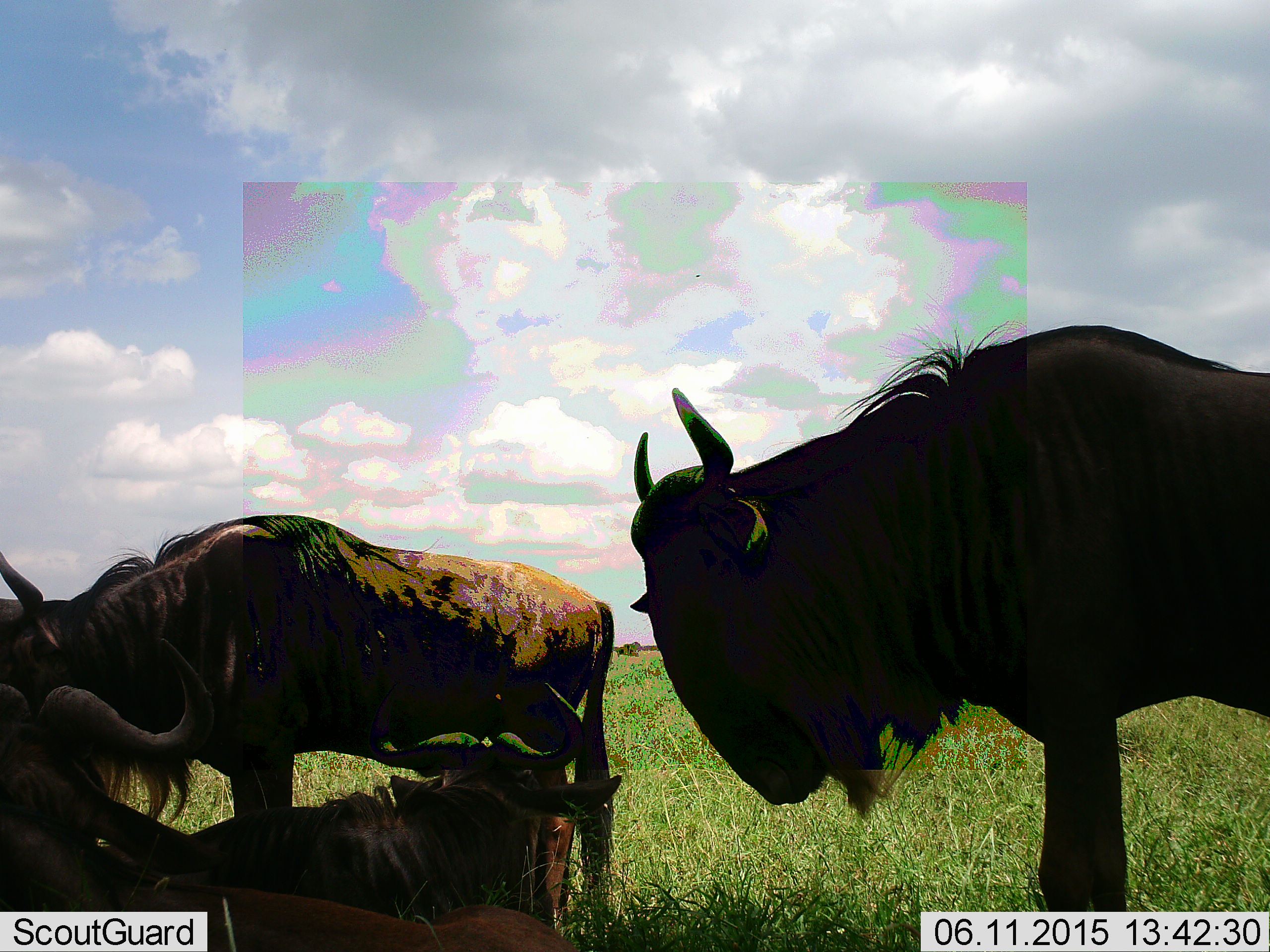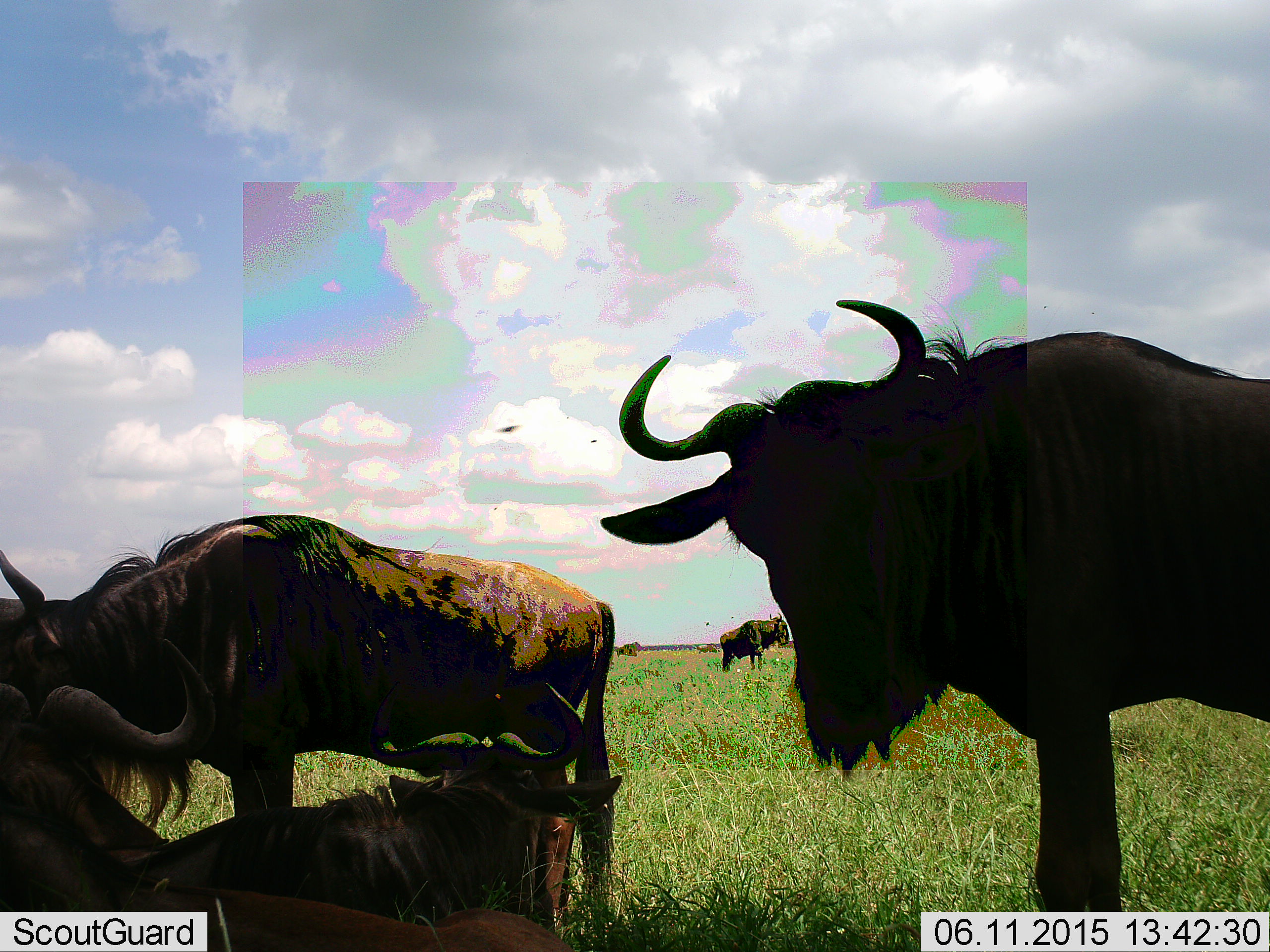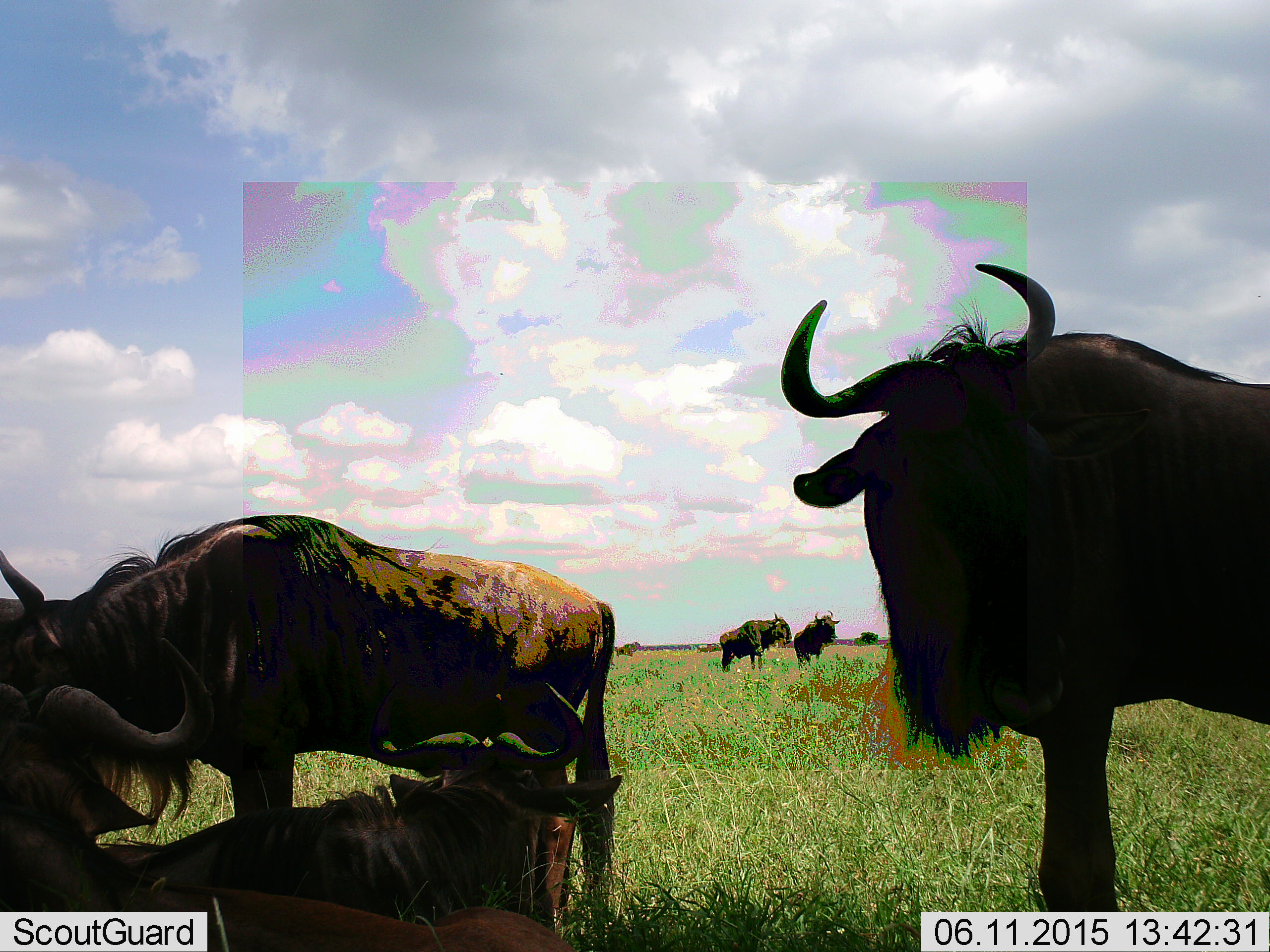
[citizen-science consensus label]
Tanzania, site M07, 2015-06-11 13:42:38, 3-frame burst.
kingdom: Animalia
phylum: Chordata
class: Mammalia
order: Artiodactyla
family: Bovidae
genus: Connochaetes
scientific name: Connochaetes taurinus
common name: blue wildebeest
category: wildebeest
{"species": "wildebeest (blue wildebeest) (Connochaetes taurinus)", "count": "6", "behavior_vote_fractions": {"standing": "100%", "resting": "70%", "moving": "0%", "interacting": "0%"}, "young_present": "0%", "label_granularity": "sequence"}